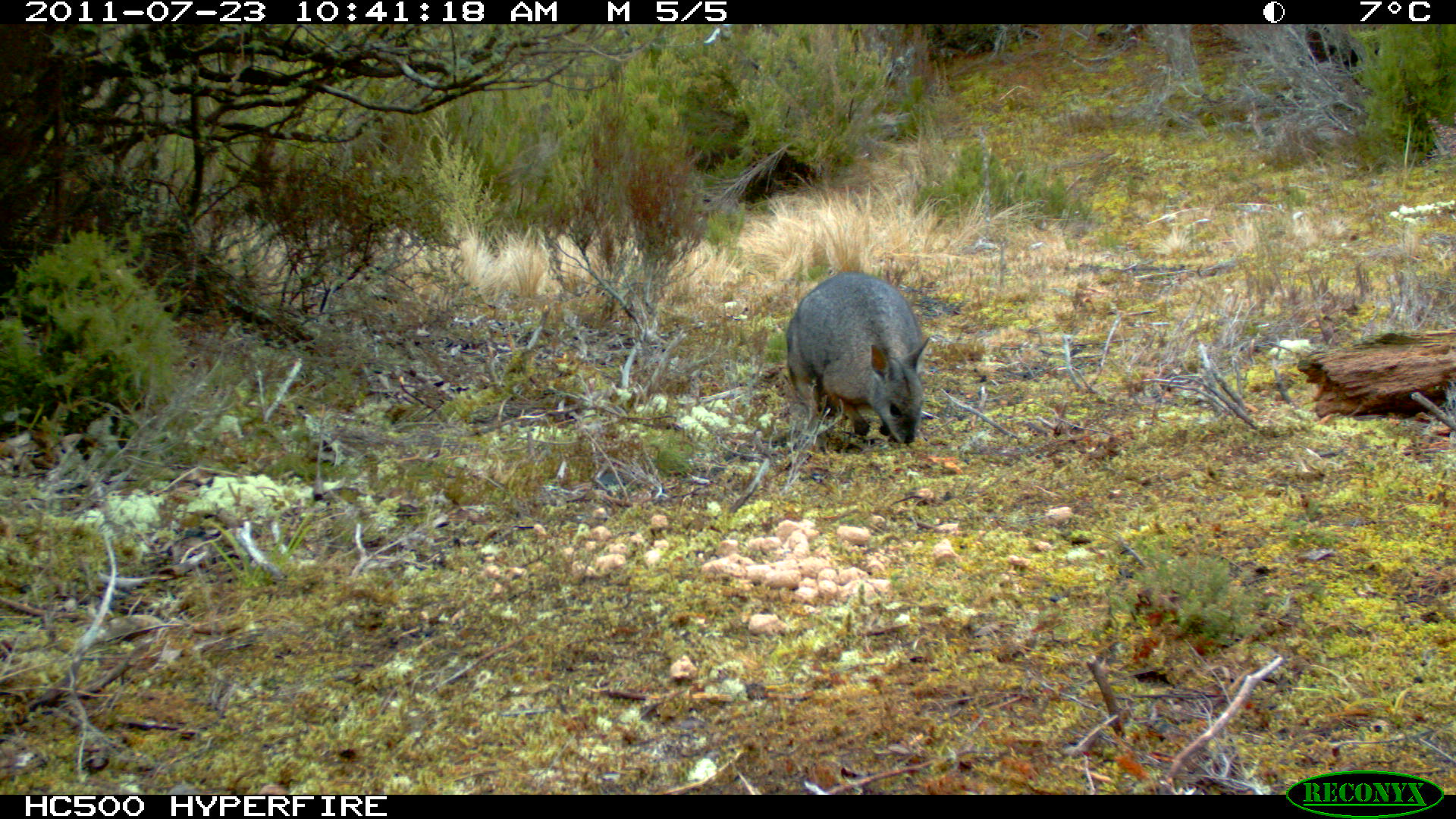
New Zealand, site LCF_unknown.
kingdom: Animalia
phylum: Chordata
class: Mammalia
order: Diprotodontia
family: Macropodidae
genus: Notamacropus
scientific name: Notamacropus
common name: wallaby